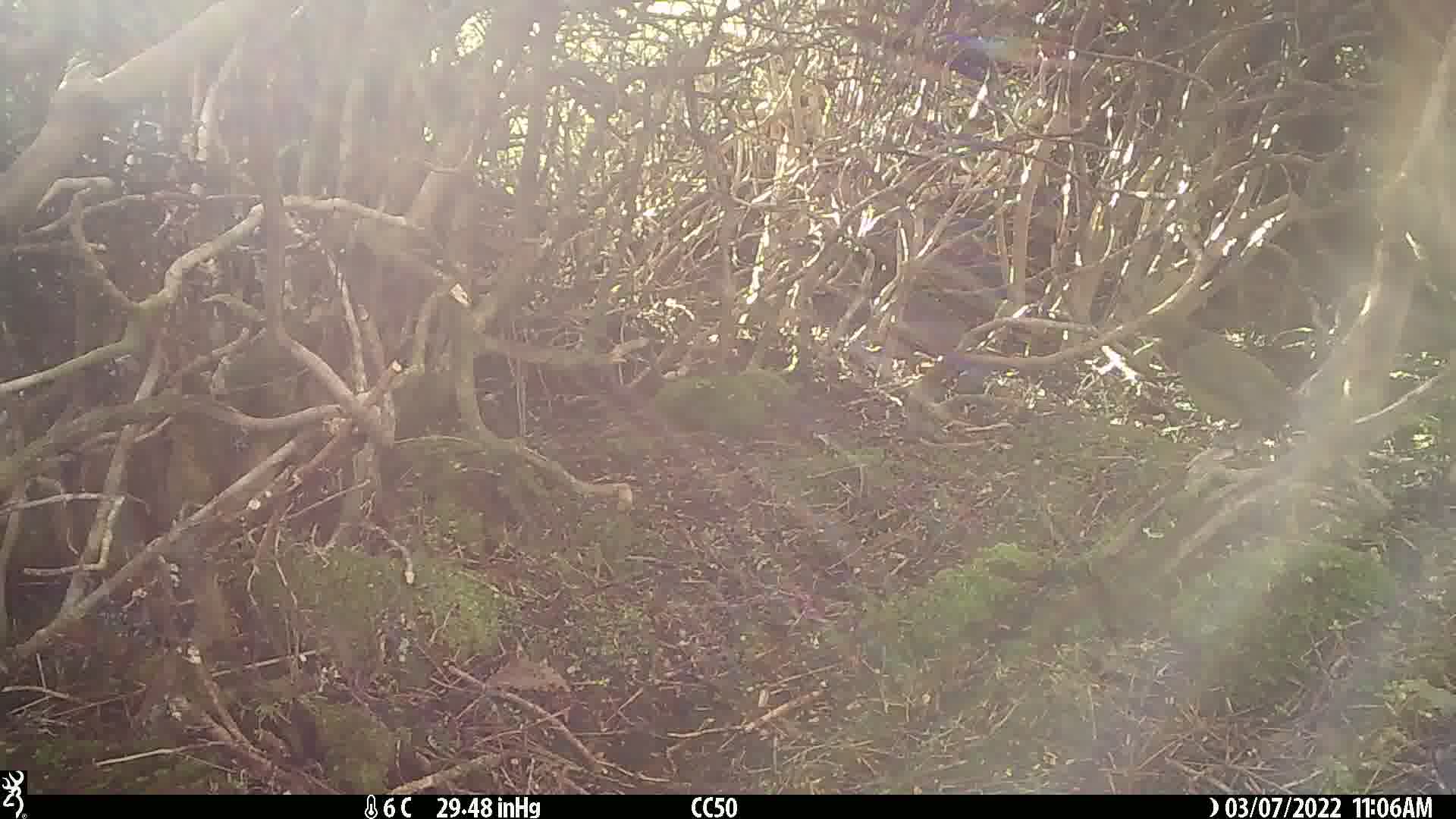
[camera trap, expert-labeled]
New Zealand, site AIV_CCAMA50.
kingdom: Animalia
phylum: Chordata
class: Aves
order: Passeriformes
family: Meliphagidae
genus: Anthornis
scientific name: Anthornis melanura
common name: new zealand bellbird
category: bellbird